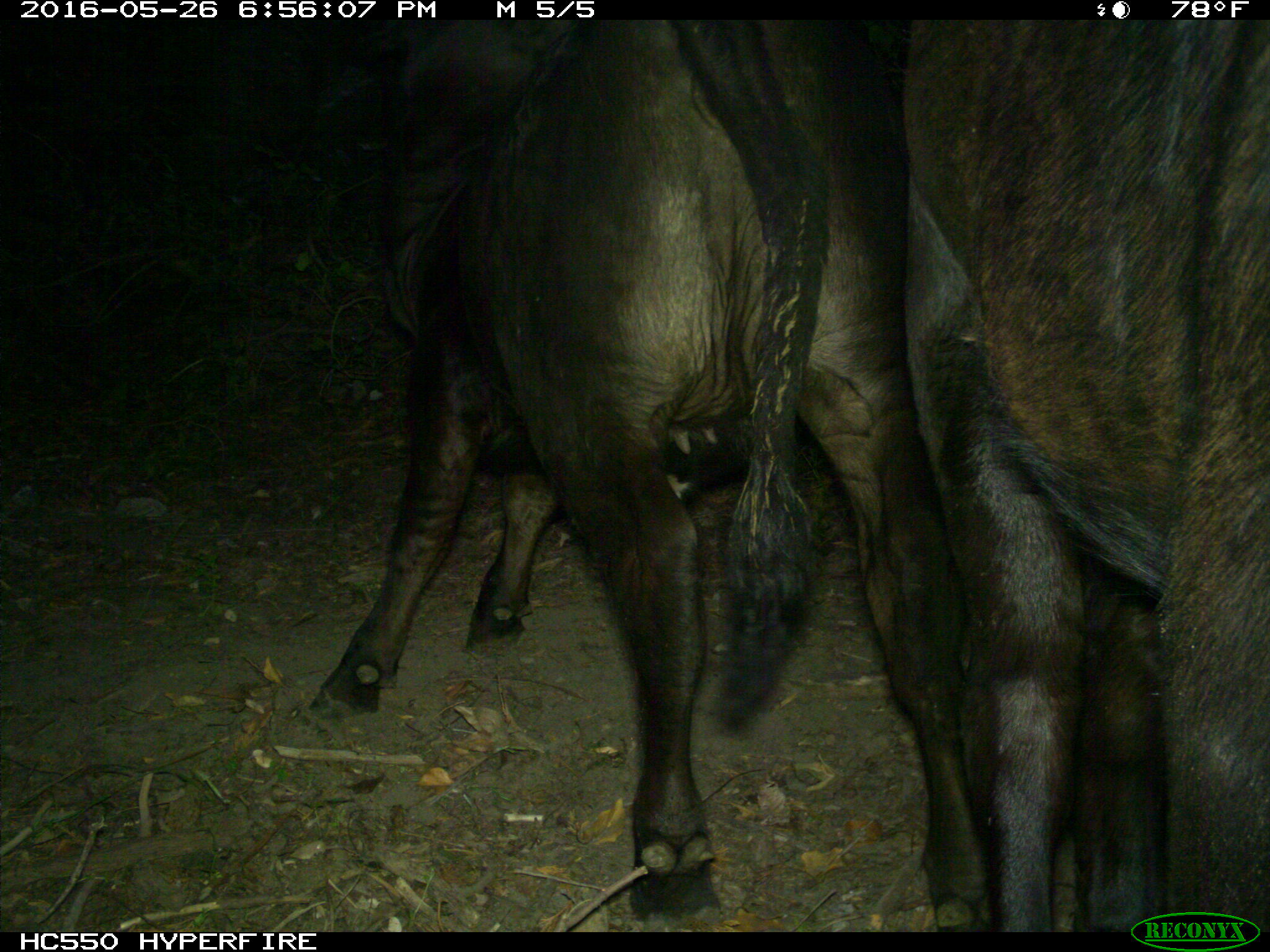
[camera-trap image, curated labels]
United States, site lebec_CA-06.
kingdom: Animalia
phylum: Chordata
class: Mammalia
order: Artiodactyla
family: Bovidae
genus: Bos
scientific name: Bos taurus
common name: domestic cow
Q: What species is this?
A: Bos taurus (domestic cow).